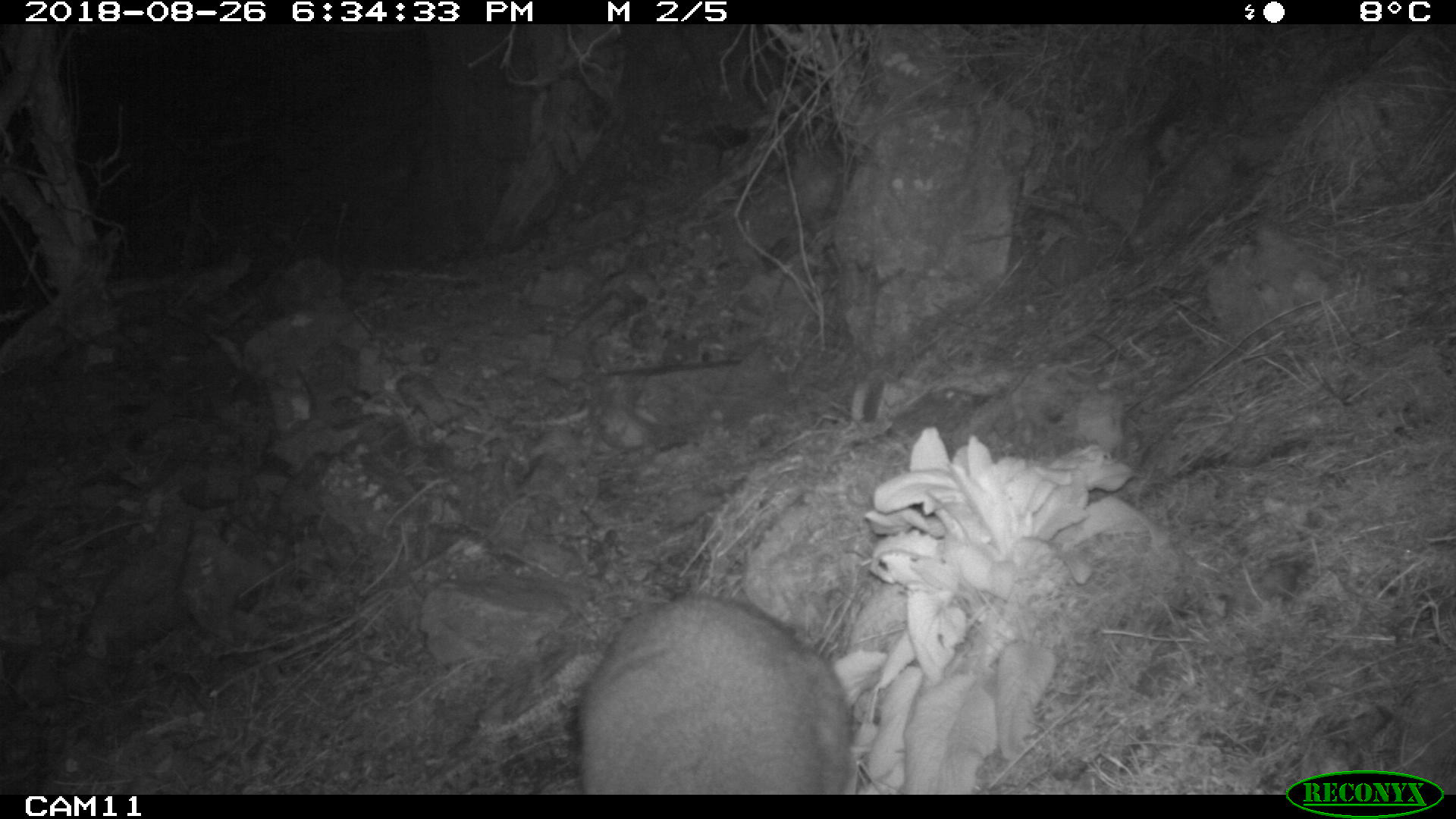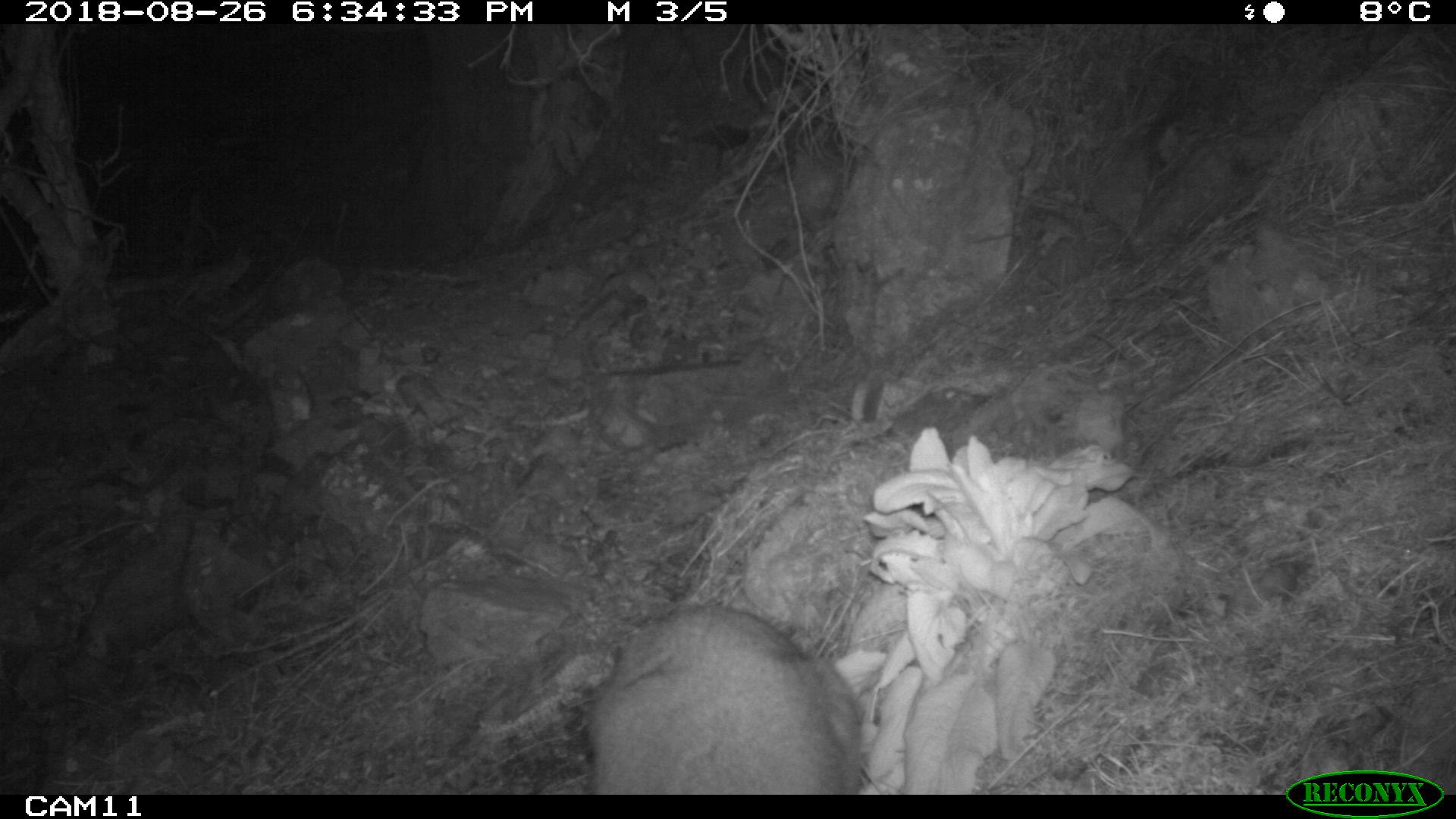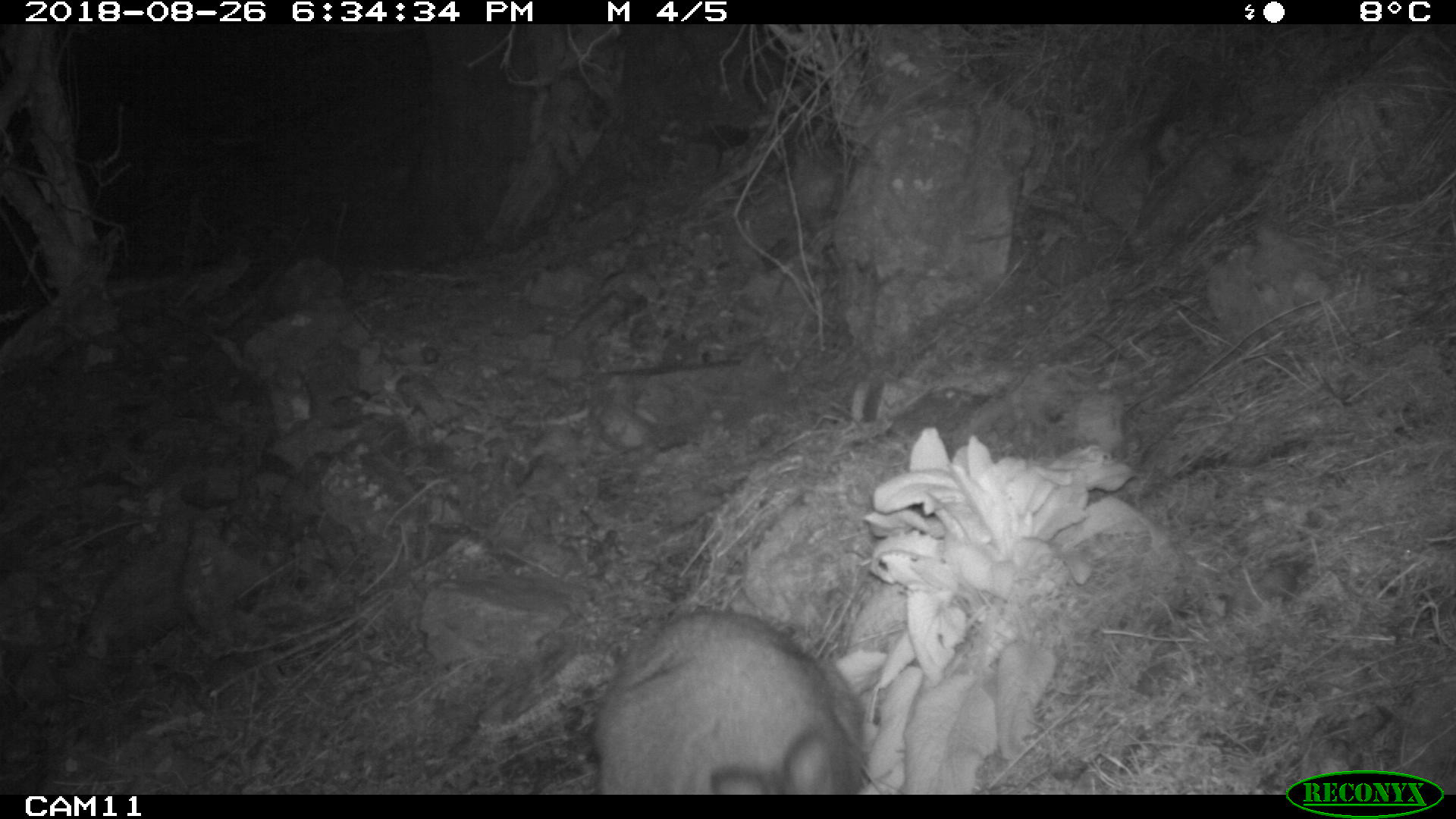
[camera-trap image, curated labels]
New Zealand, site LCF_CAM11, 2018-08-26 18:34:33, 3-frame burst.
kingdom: Animalia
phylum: Chordata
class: Mammalia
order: Diprotodontia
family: Macropodidae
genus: Notamacropus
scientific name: Notamacropus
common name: wallaby